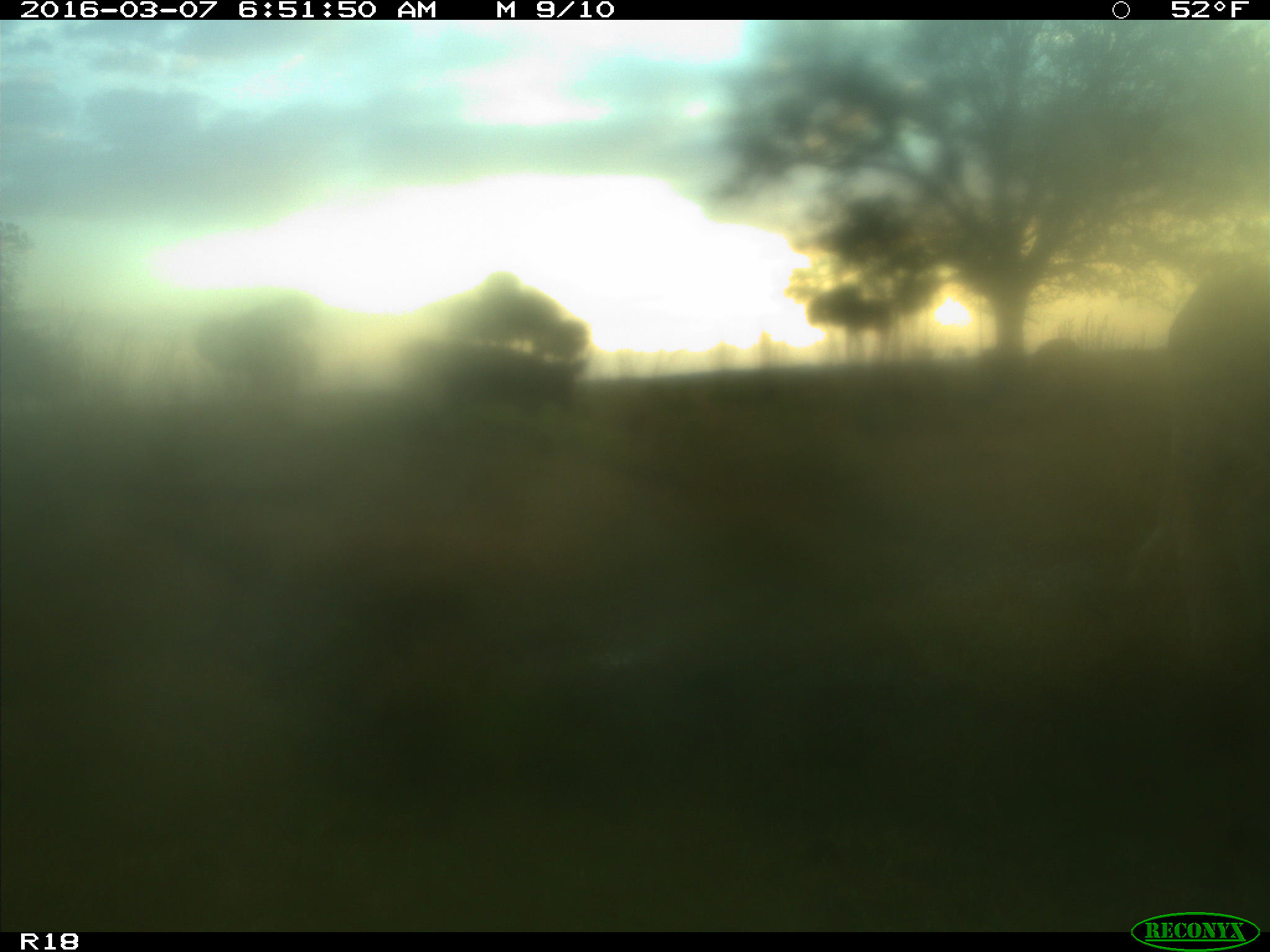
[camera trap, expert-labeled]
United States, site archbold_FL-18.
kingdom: Animalia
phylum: Chordata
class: Mammalia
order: Artiodactyla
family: Bovidae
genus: Bos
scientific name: Bos taurus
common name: domestic cow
Bos taurus (domestic cow).